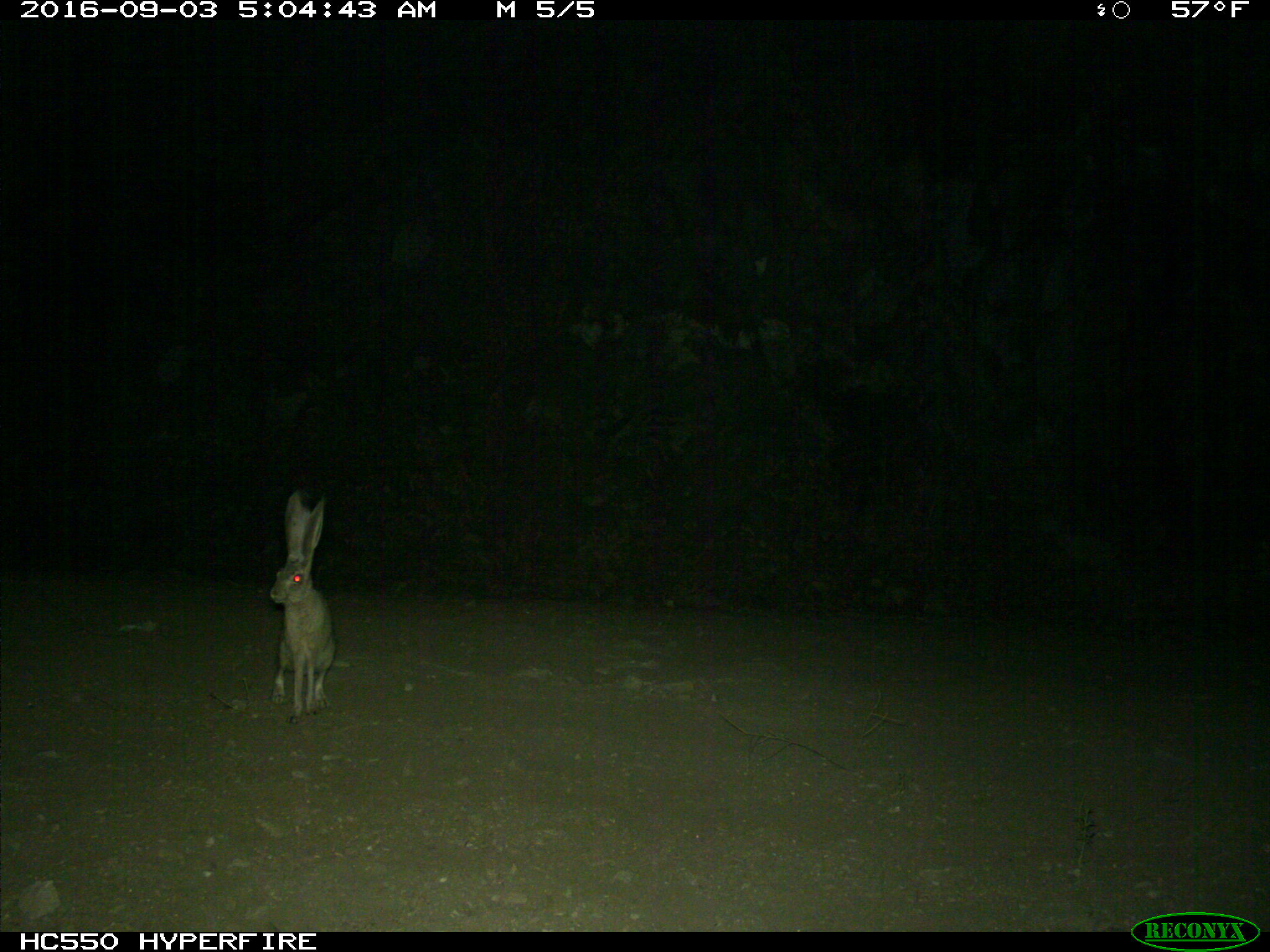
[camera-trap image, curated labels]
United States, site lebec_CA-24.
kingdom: Animalia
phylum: Chordata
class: Mammalia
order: Lagomorpha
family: Leporidae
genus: Lepus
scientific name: Lepus californicus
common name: black-tailed jackrabbit